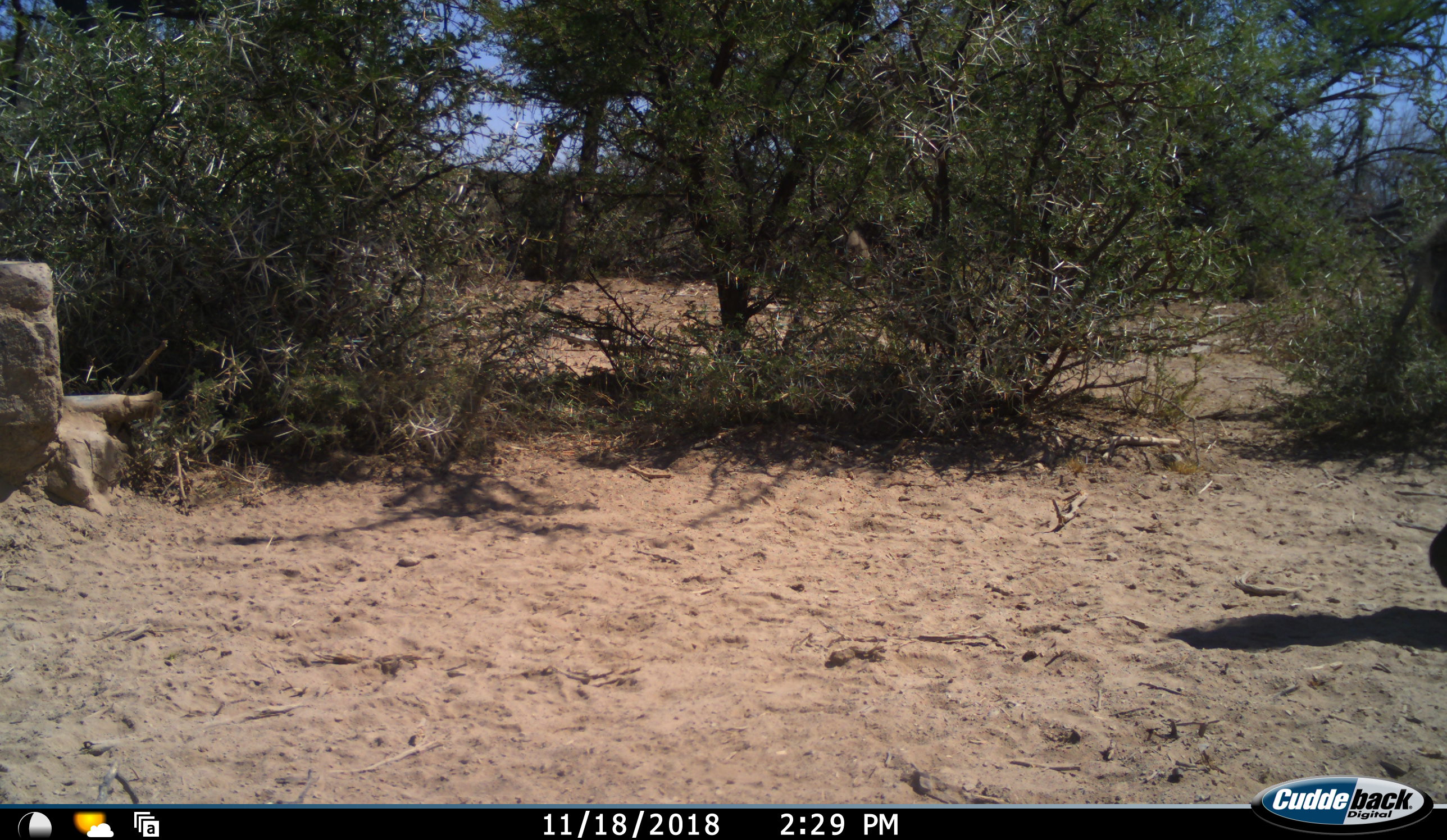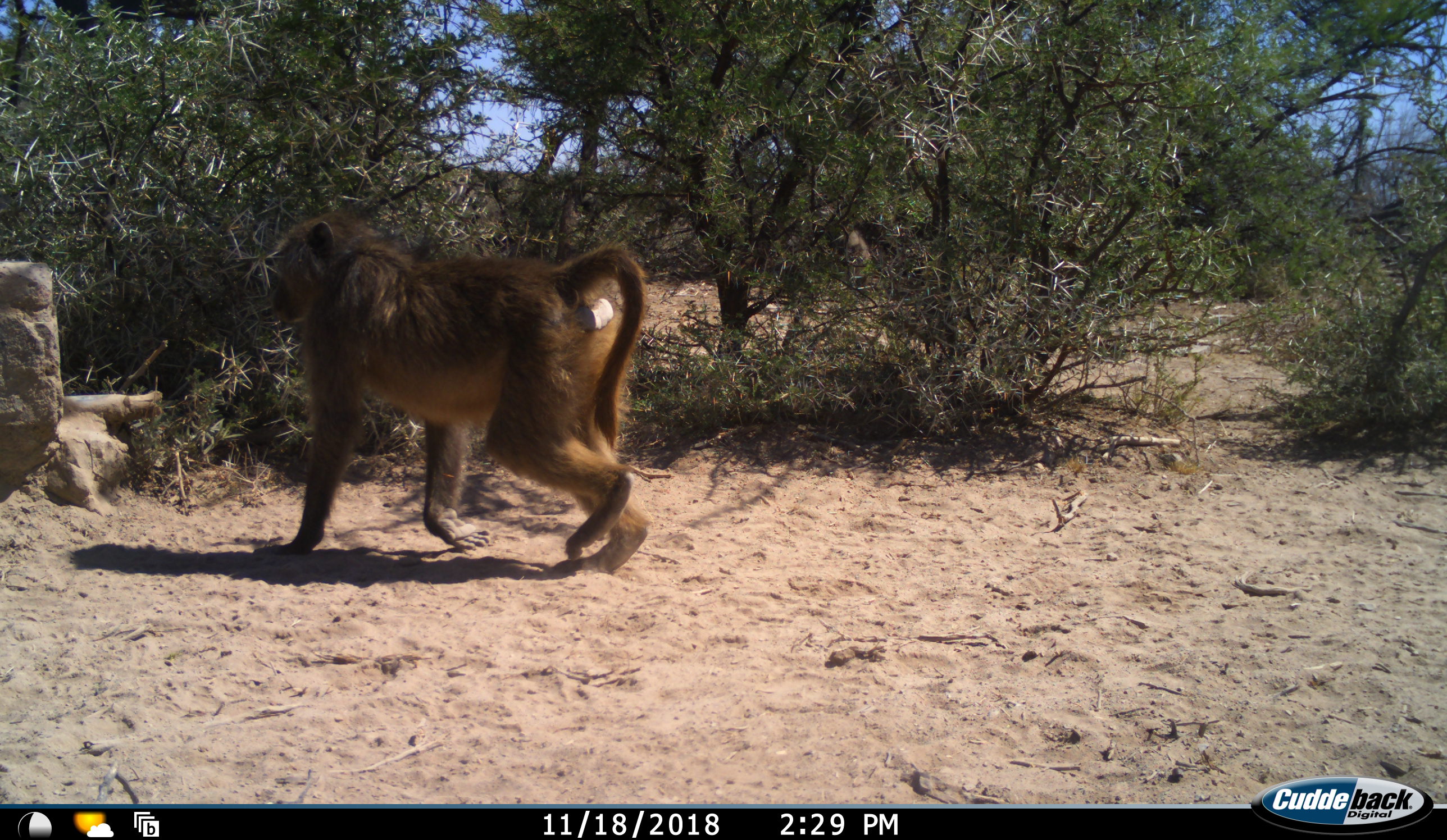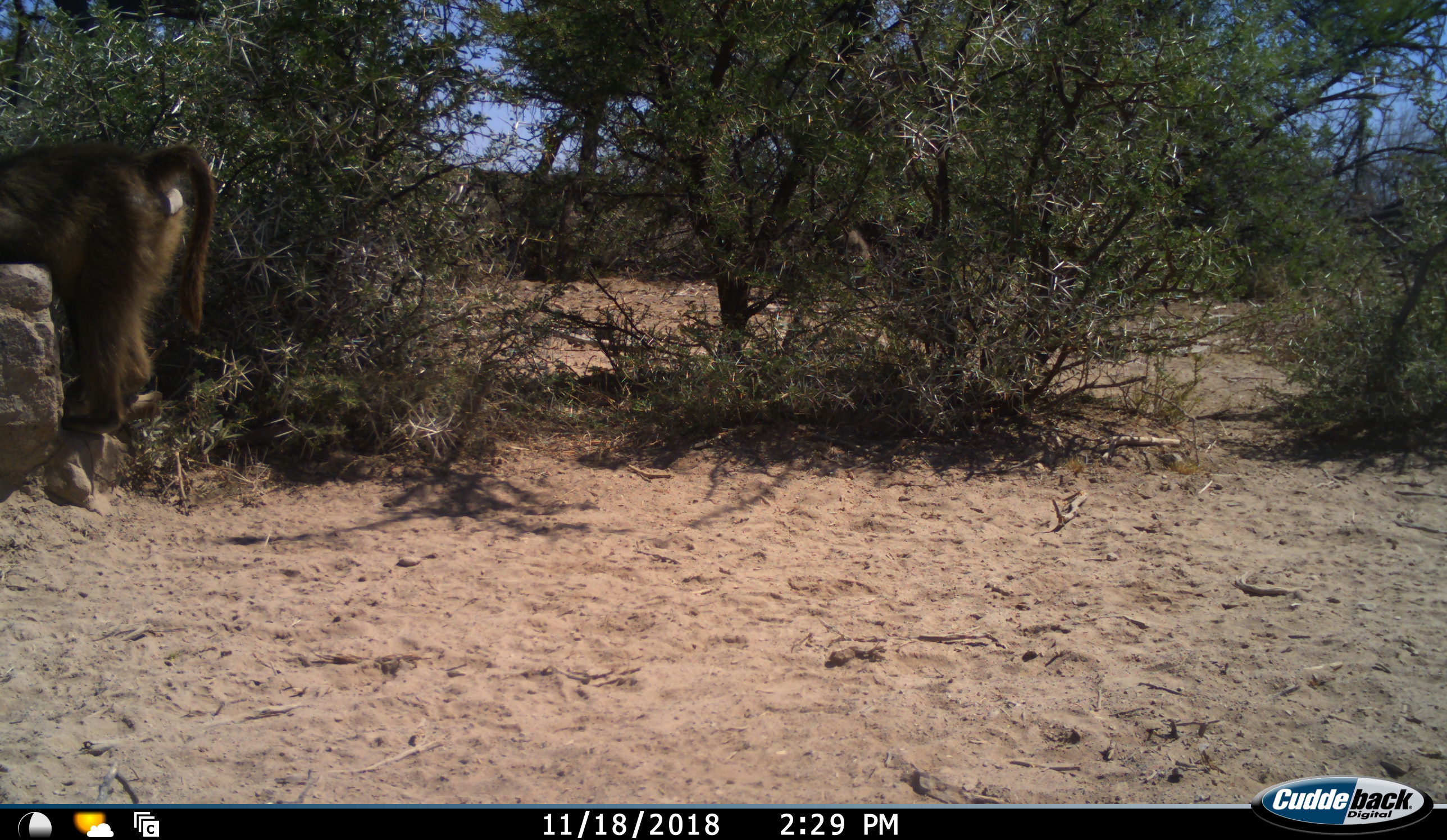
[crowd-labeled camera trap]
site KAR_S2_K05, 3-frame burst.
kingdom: Animalia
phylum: Chordata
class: Mammalia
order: Primates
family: Cercopithecidae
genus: Papio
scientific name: Papio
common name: baboon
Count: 1.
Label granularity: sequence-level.